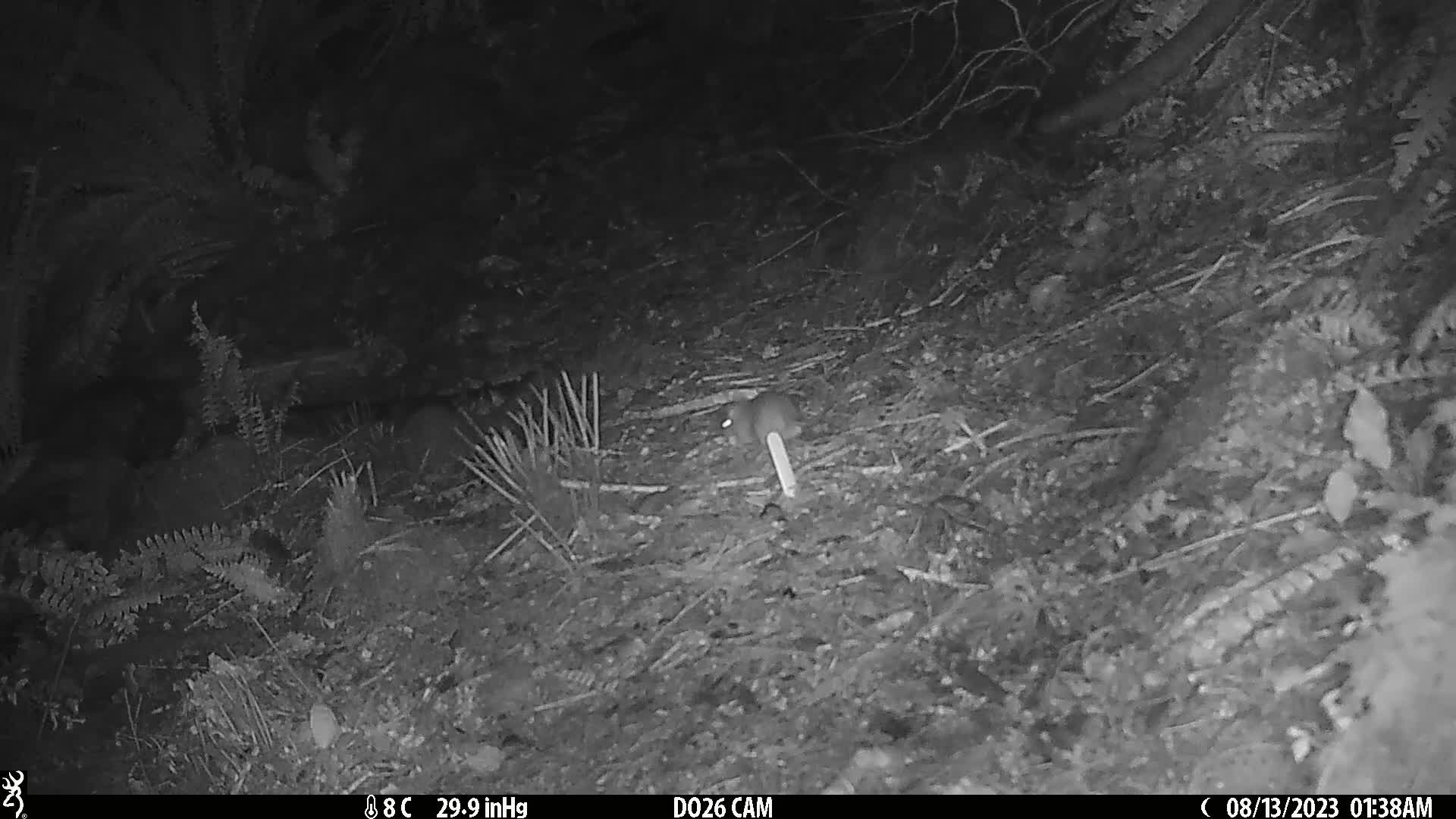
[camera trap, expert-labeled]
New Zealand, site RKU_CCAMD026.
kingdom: Animalia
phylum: Chordata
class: Mammalia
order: Rodentia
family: Muridae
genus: Rattus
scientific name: Rattus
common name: rat